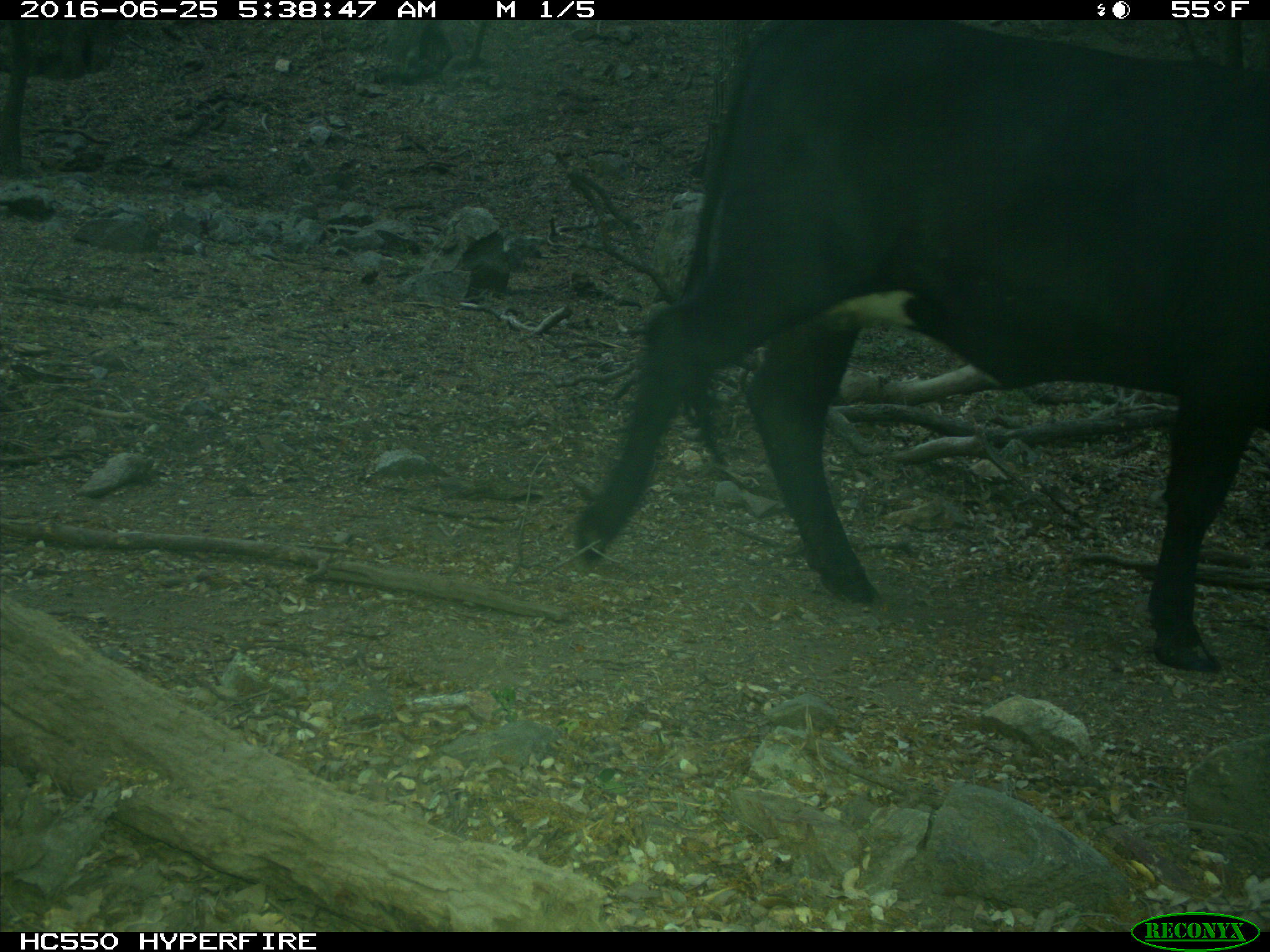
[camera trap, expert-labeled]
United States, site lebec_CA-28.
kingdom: Animalia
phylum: Chordata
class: Mammalia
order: Artiodactyla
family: Bovidae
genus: Bos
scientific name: Bos taurus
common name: domestic cow